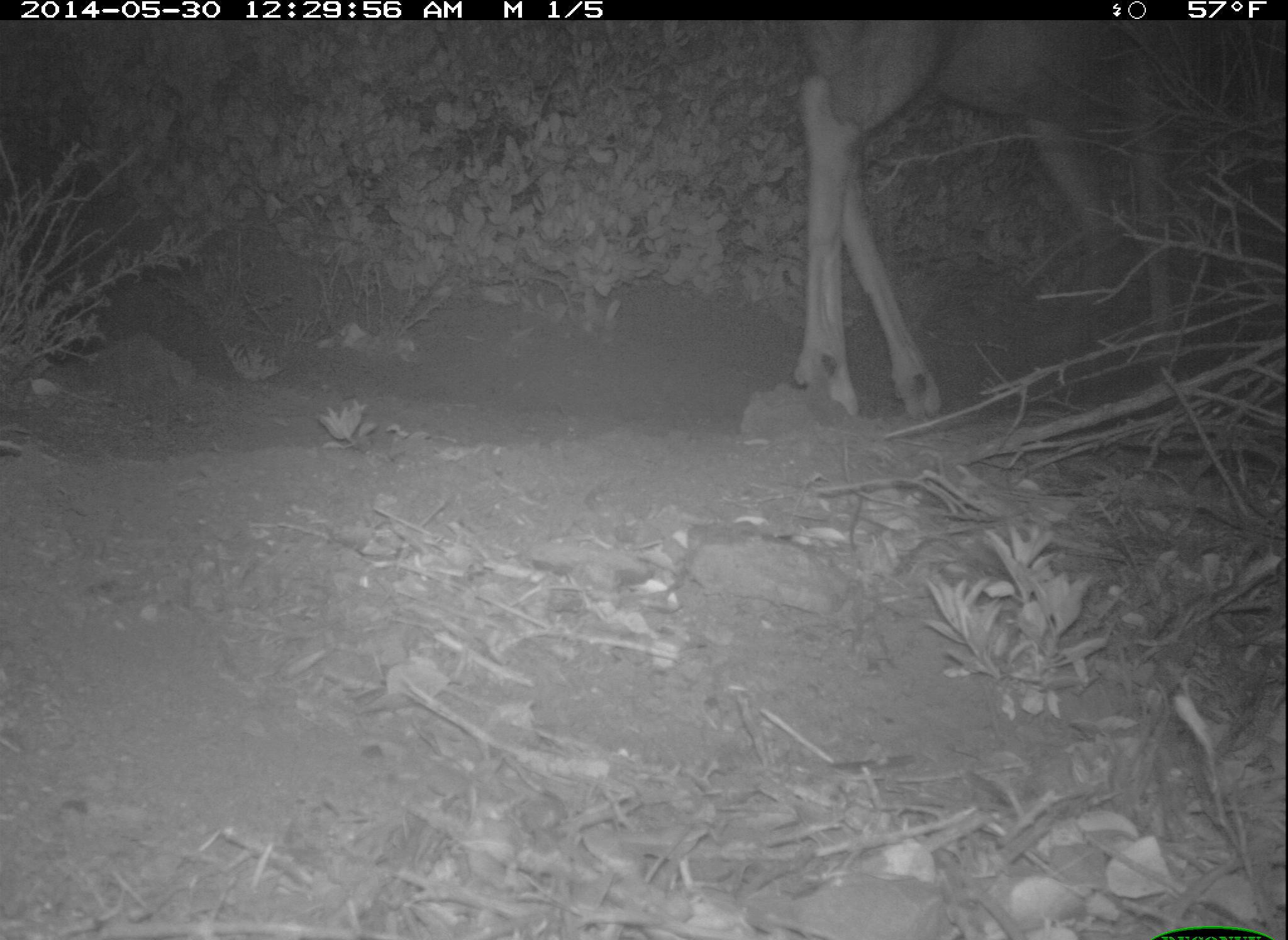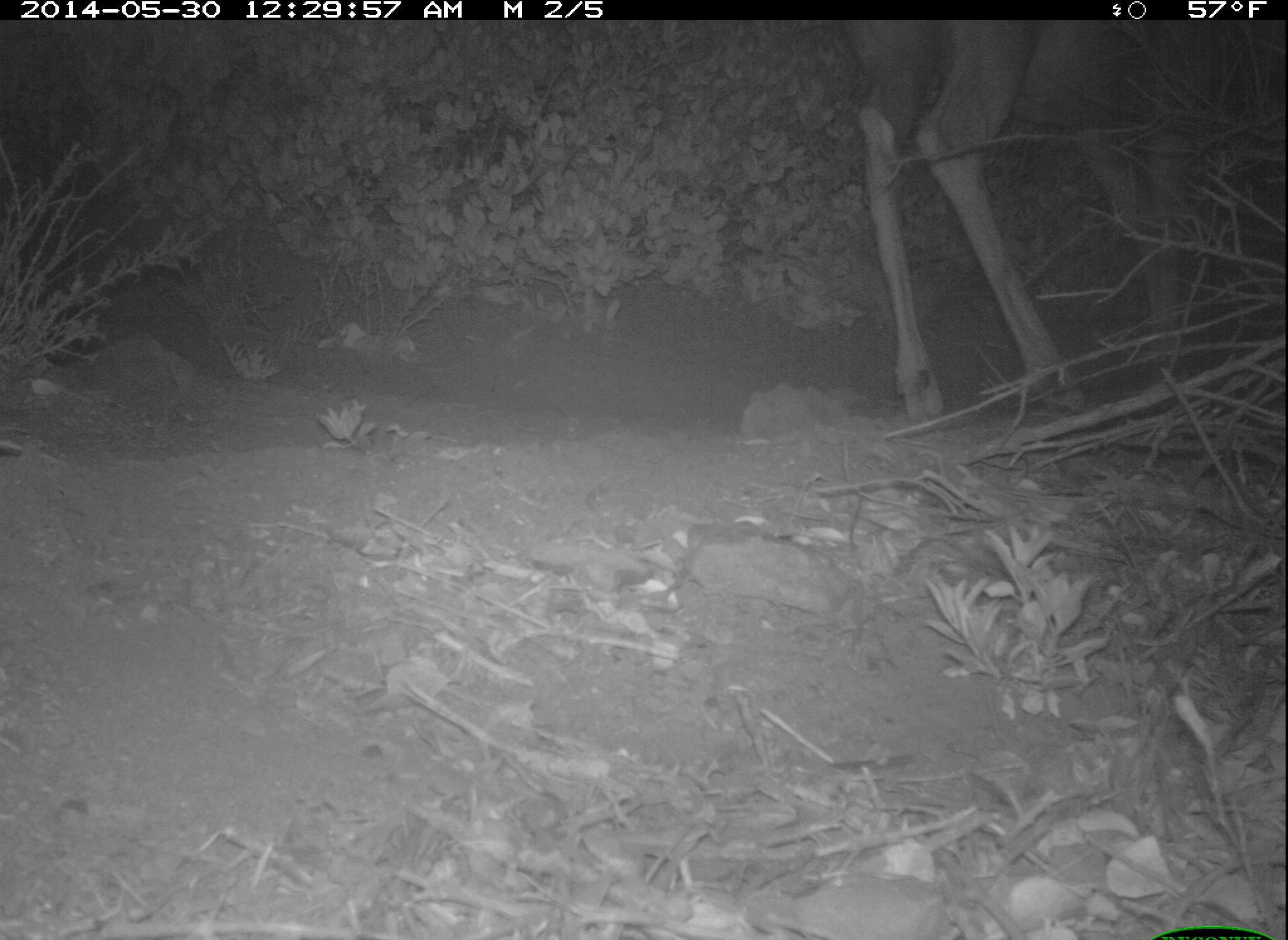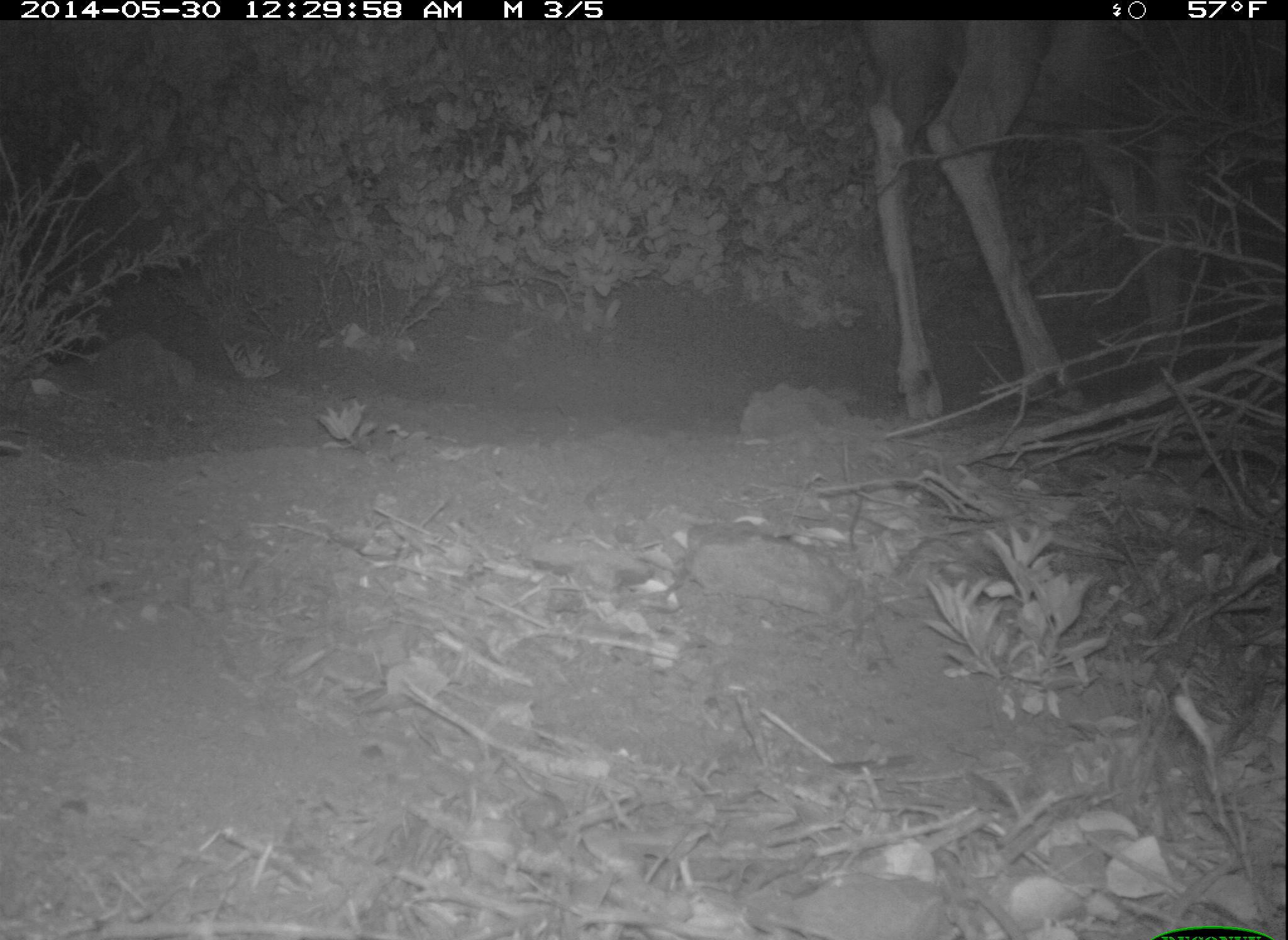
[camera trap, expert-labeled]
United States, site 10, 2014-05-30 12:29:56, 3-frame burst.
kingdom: Animalia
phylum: Chordata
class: Mammalia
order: Artiodactyla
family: Cervidae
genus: Odocoileus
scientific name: Odocoileus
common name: deer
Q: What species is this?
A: Deer (Odocoileus).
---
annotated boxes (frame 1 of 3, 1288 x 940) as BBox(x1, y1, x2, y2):
deer: BBox(791, 18, 1210, 417)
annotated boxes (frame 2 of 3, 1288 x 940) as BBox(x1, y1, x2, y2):
deer: BBox(844, 21, 1213, 422)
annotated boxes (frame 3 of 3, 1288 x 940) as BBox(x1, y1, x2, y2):
deer: BBox(857, 22, 1222, 421)